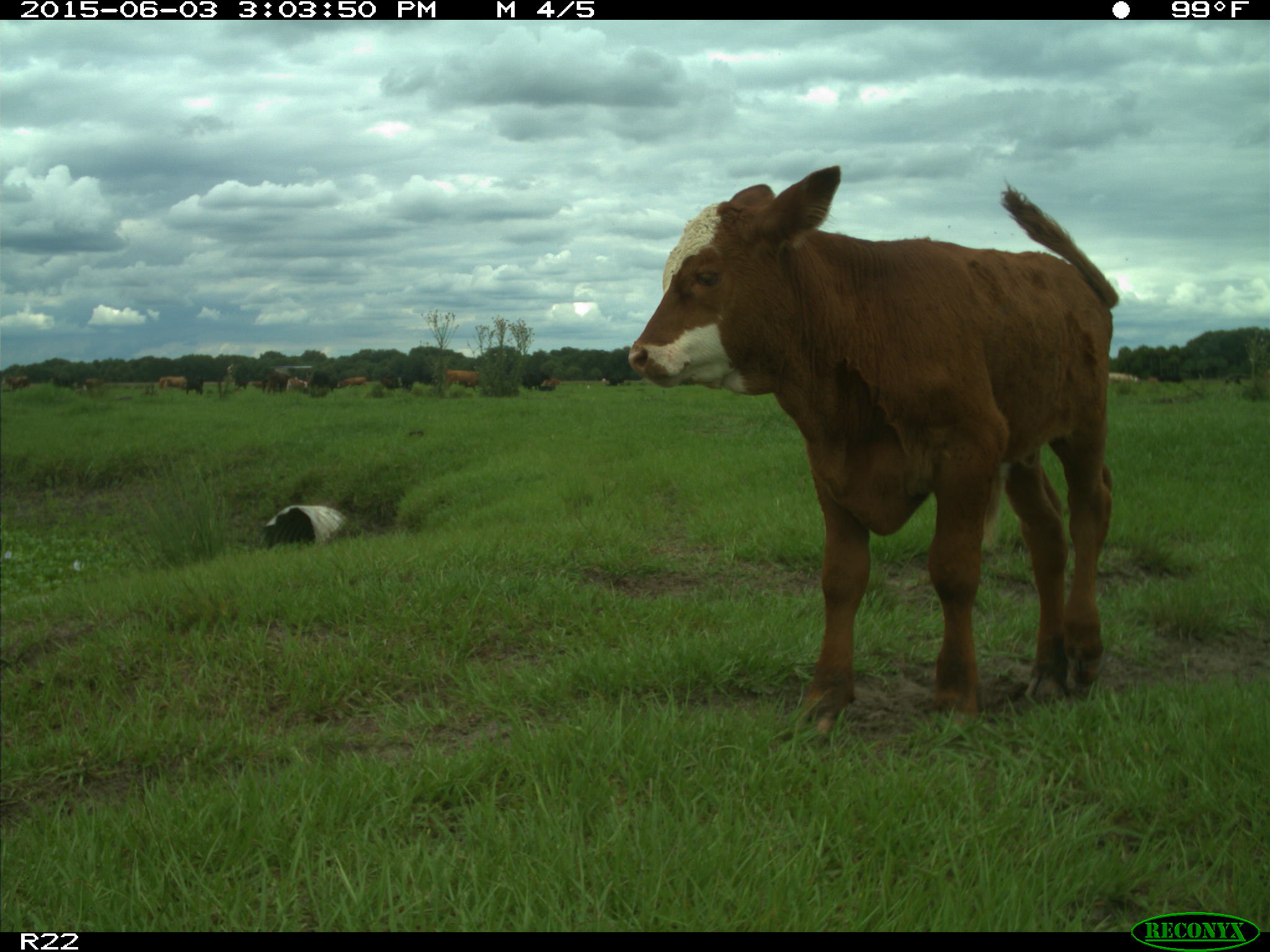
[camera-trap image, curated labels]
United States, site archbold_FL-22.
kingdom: Animalia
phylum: Chordata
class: Mammalia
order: Artiodactyla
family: Bovidae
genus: Bos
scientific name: Bos taurus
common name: domestic cow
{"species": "Bos taurus (domestic cow)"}